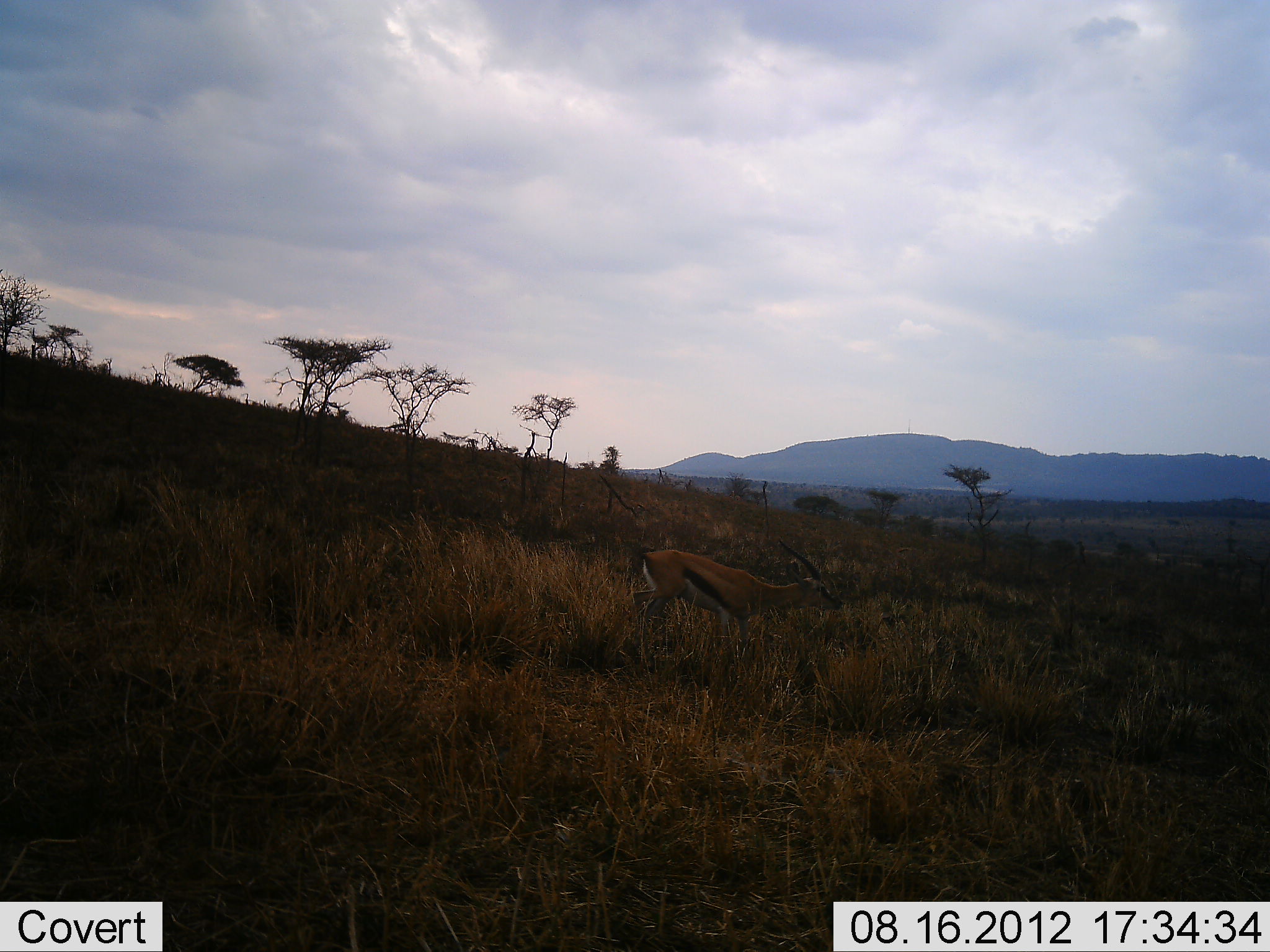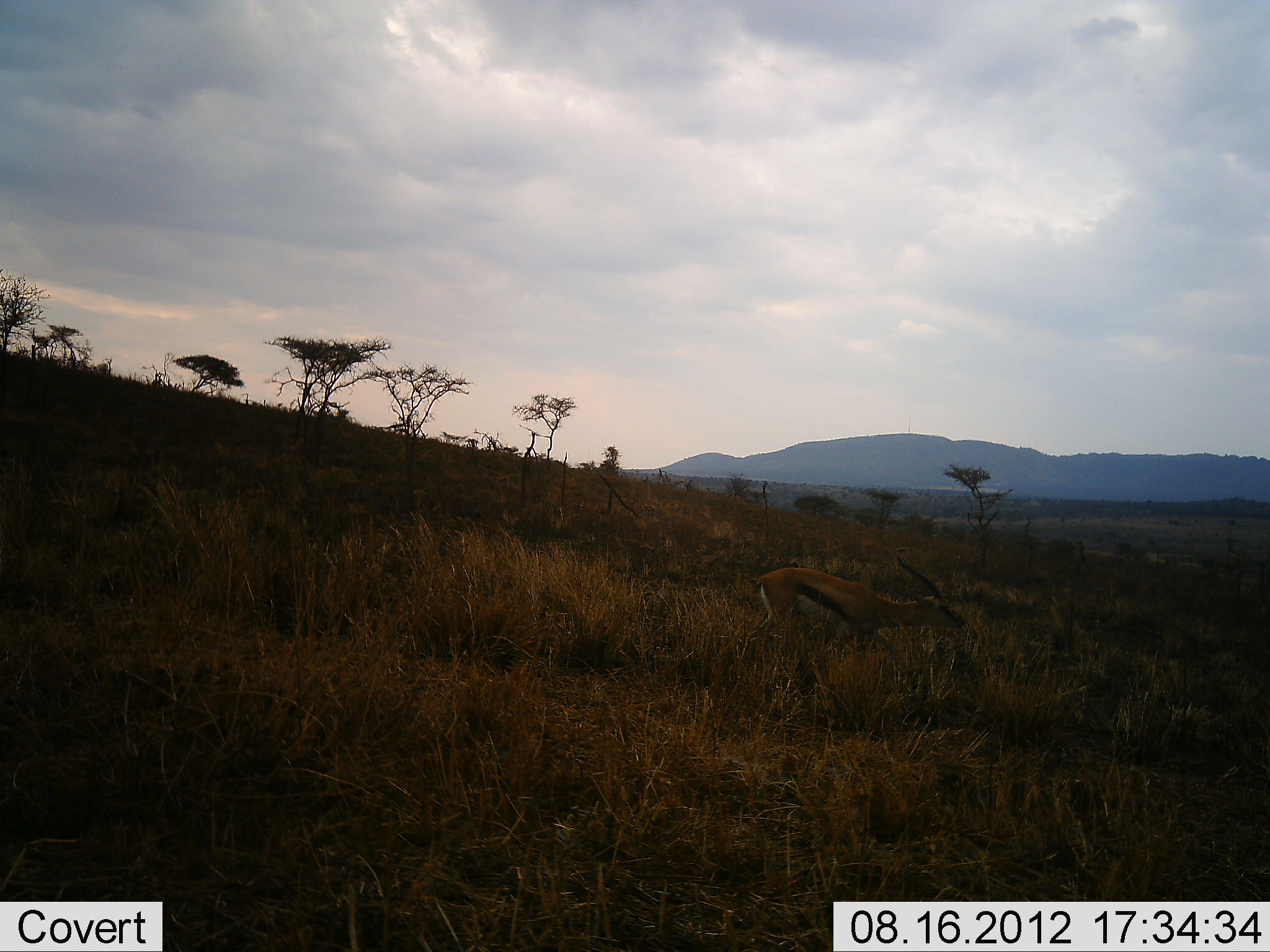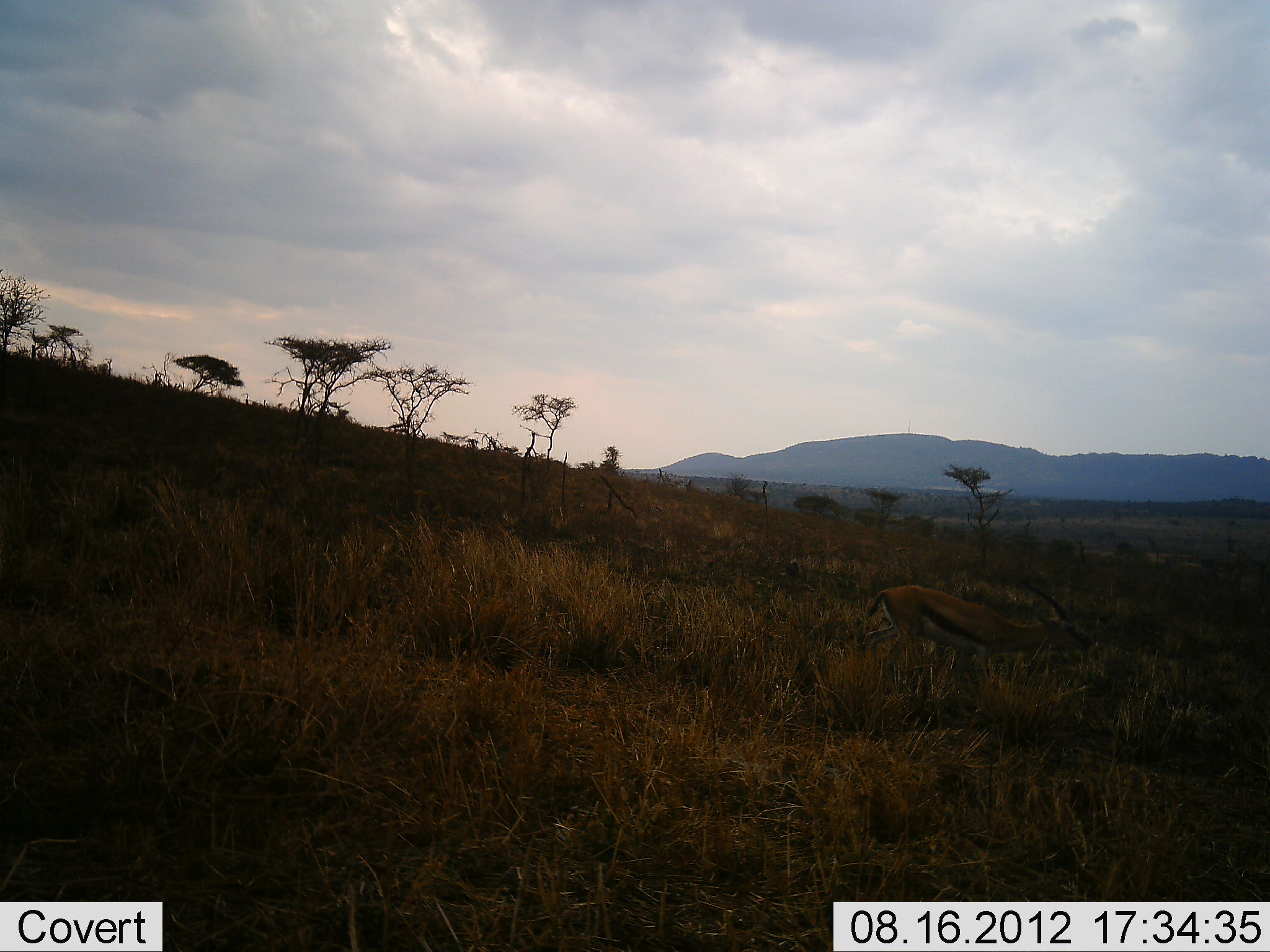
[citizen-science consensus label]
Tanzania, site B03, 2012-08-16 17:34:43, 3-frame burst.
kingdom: Animalia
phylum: Chordata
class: Mammalia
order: Artiodactyla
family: Bovidae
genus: Eudorcas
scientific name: Eudorcas thomsonii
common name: thomson's gazelle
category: gazellethomsons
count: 1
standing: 0%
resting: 0%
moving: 100%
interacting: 0%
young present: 0%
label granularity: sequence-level